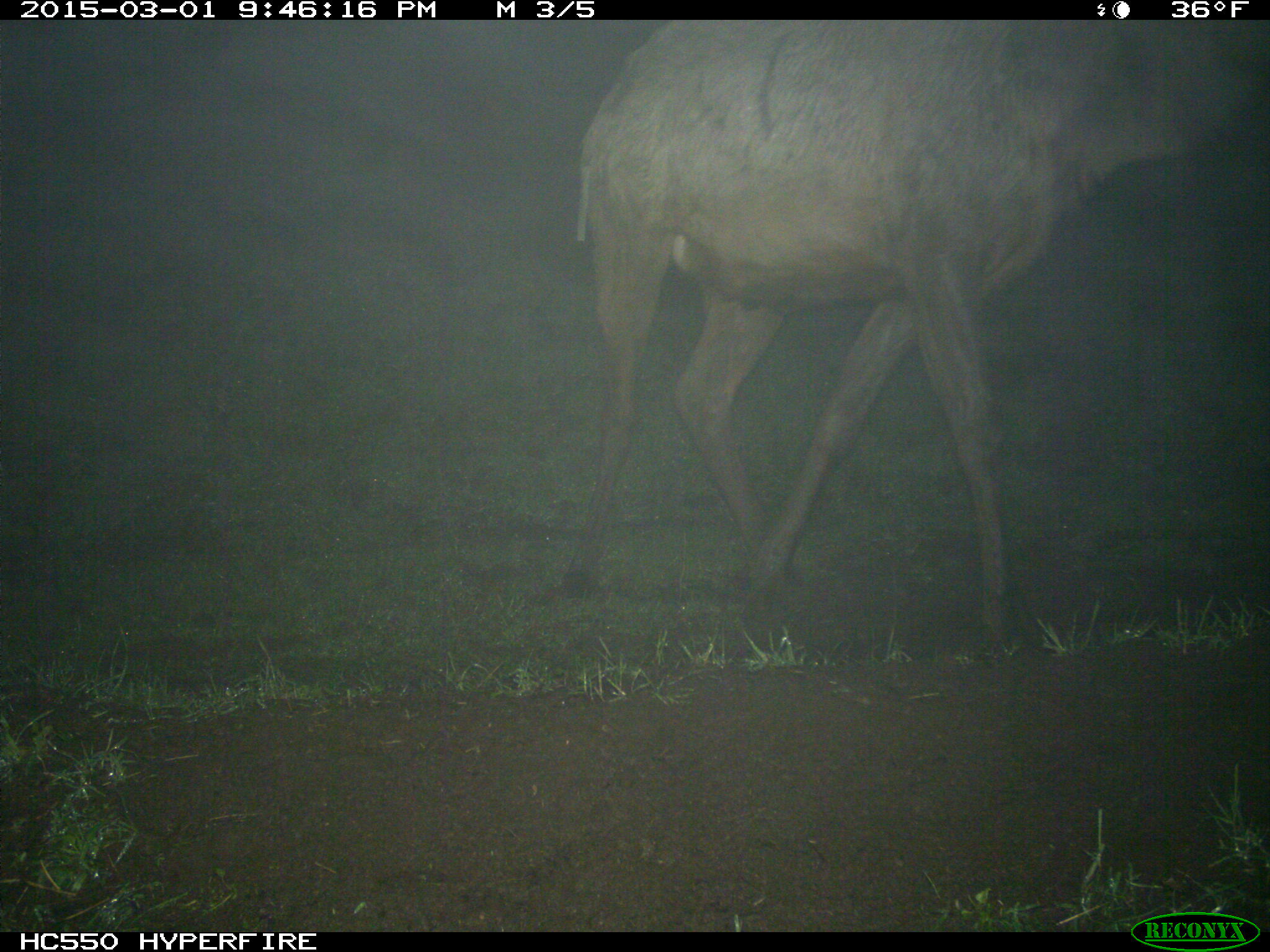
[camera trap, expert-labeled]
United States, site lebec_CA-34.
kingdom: Animalia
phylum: Chordata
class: Mammalia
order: Artiodactyla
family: Cervidae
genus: Cervus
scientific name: Cervus canadensis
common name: elk